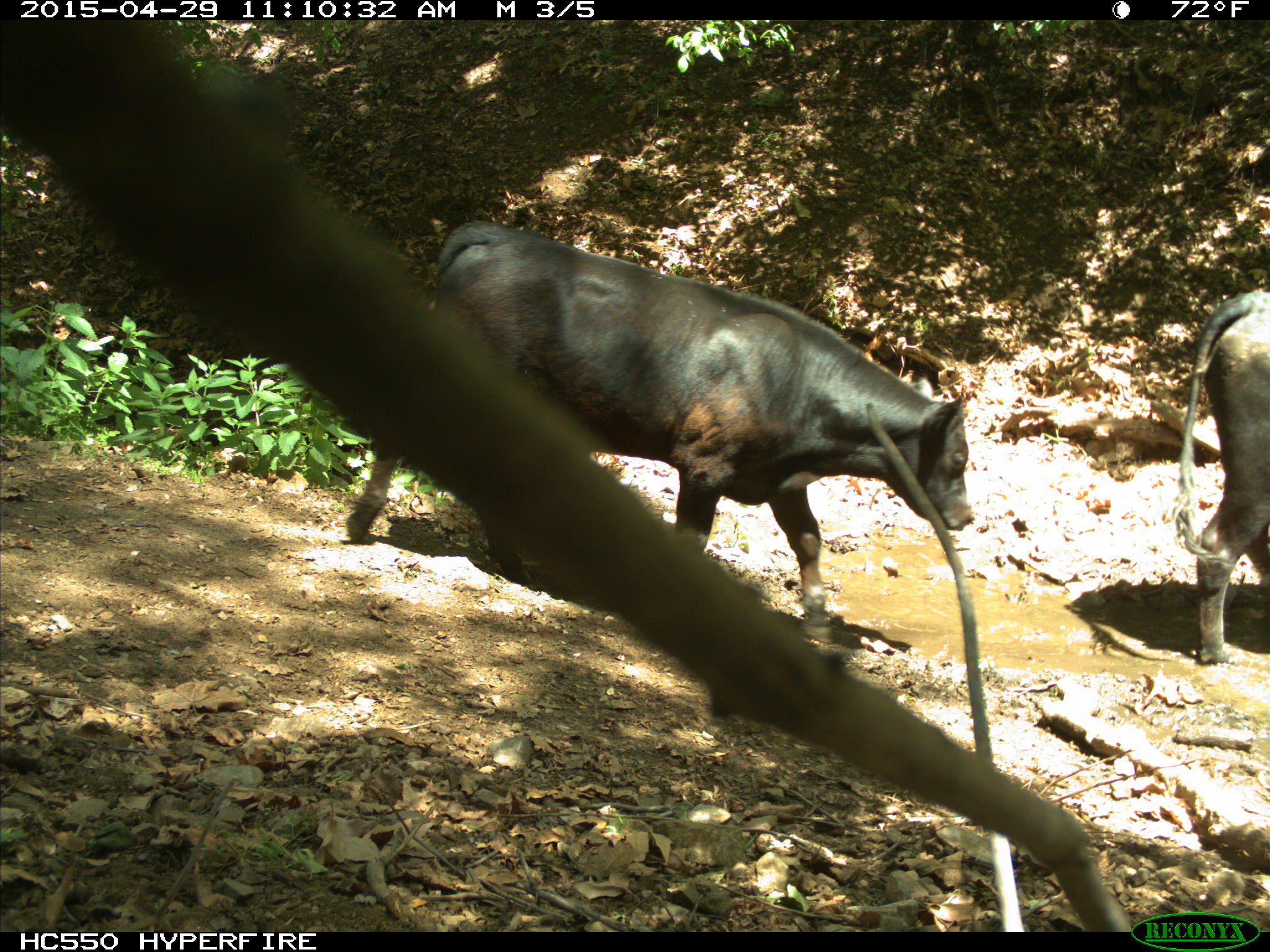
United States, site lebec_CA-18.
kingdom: Animalia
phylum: Chordata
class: Mammalia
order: Artiodactyla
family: Bovidae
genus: Bos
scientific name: Bos taurus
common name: domestic cow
Bos taurus (domestic cow).